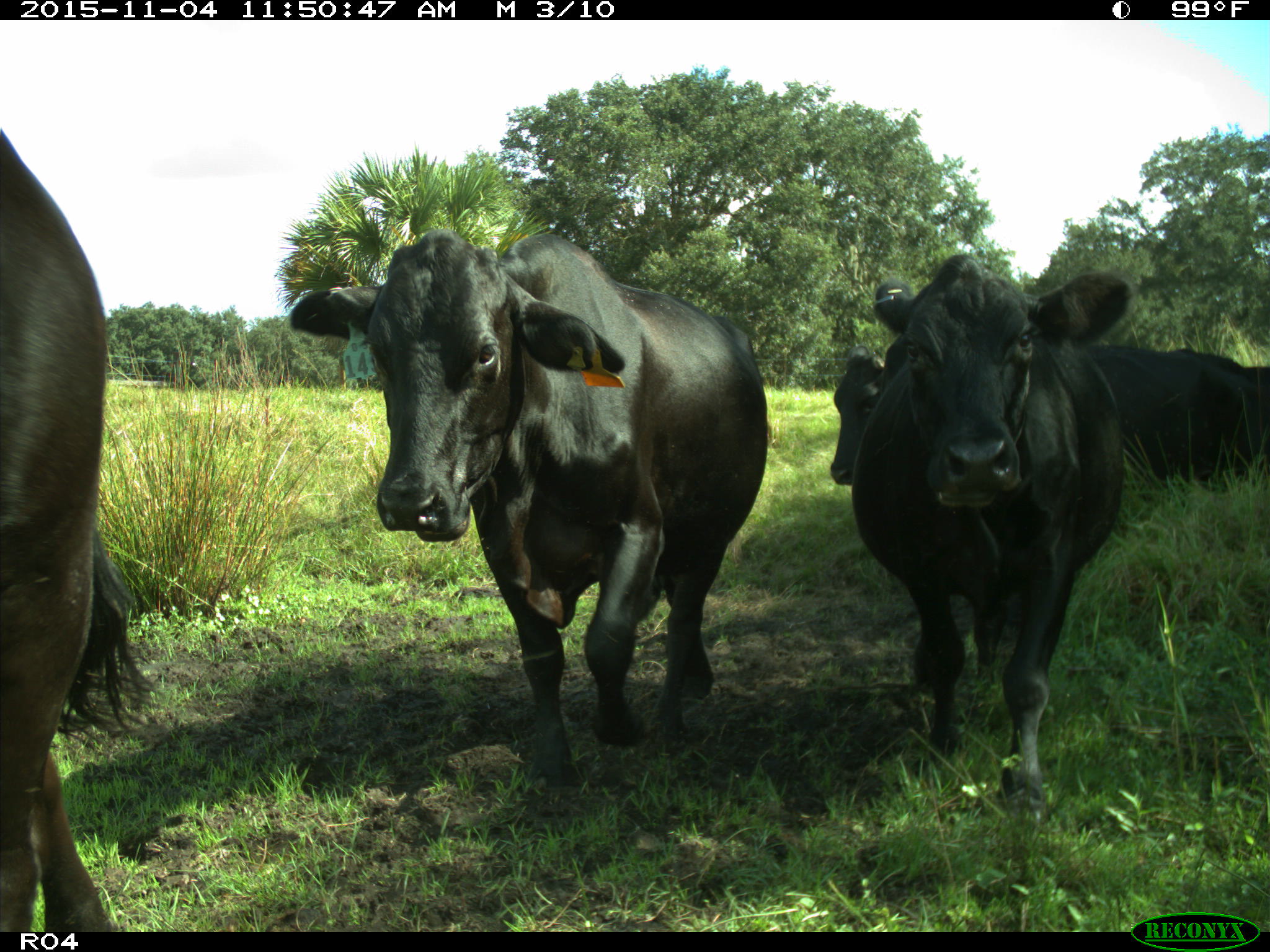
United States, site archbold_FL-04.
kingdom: Animalia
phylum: Chordata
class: Mammalia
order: Artiodactyla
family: Bovidae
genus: Bos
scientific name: Bos taurus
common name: domestic cow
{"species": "Bos taurus (domestic cow)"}